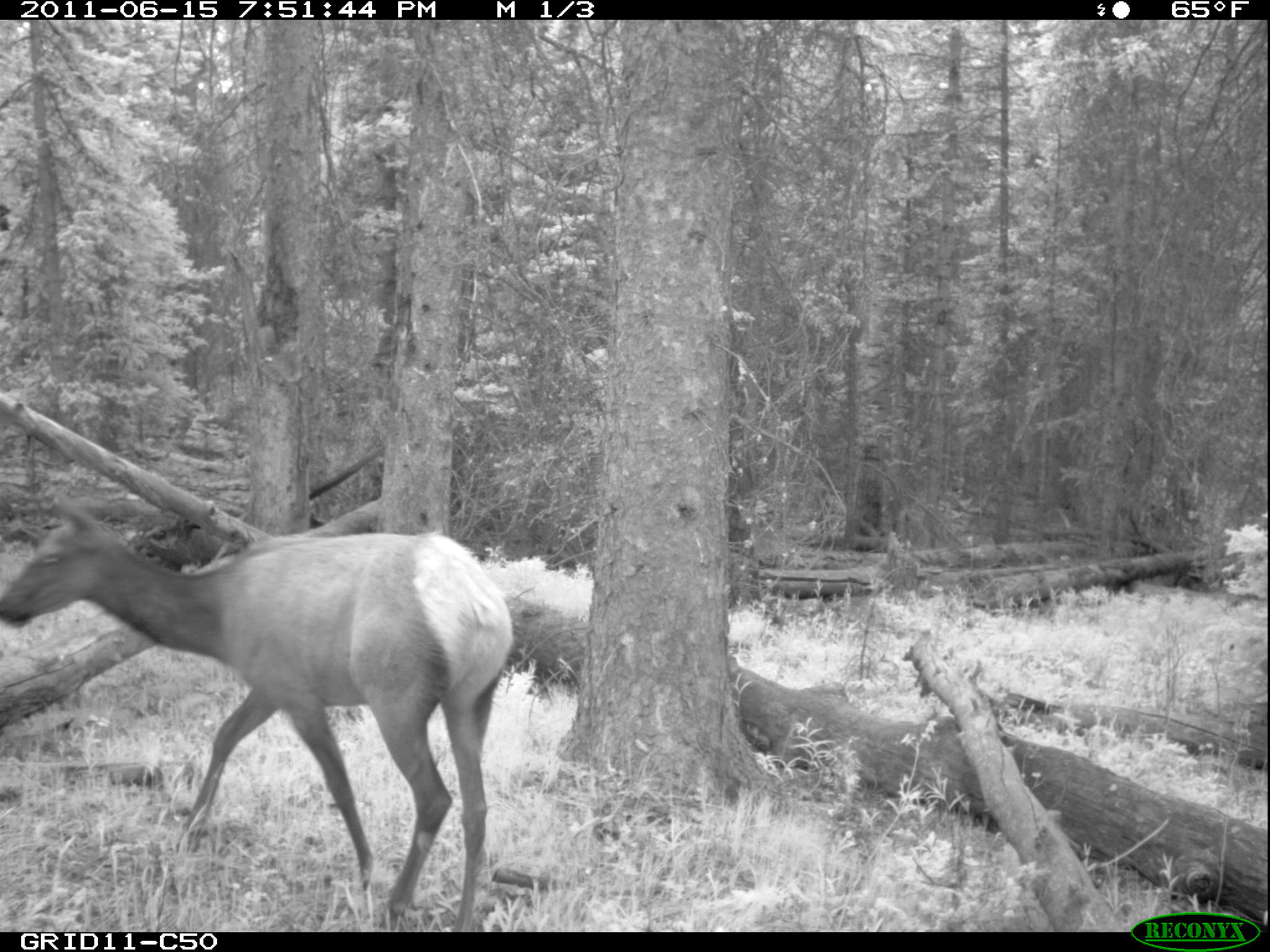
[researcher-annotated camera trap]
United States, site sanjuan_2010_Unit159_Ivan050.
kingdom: Animalia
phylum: Chordata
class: Mammalia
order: Artiodactyla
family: Cervidae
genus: Cervus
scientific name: Cervus elaphus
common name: red deer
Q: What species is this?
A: Cervus elaphus (red deer).